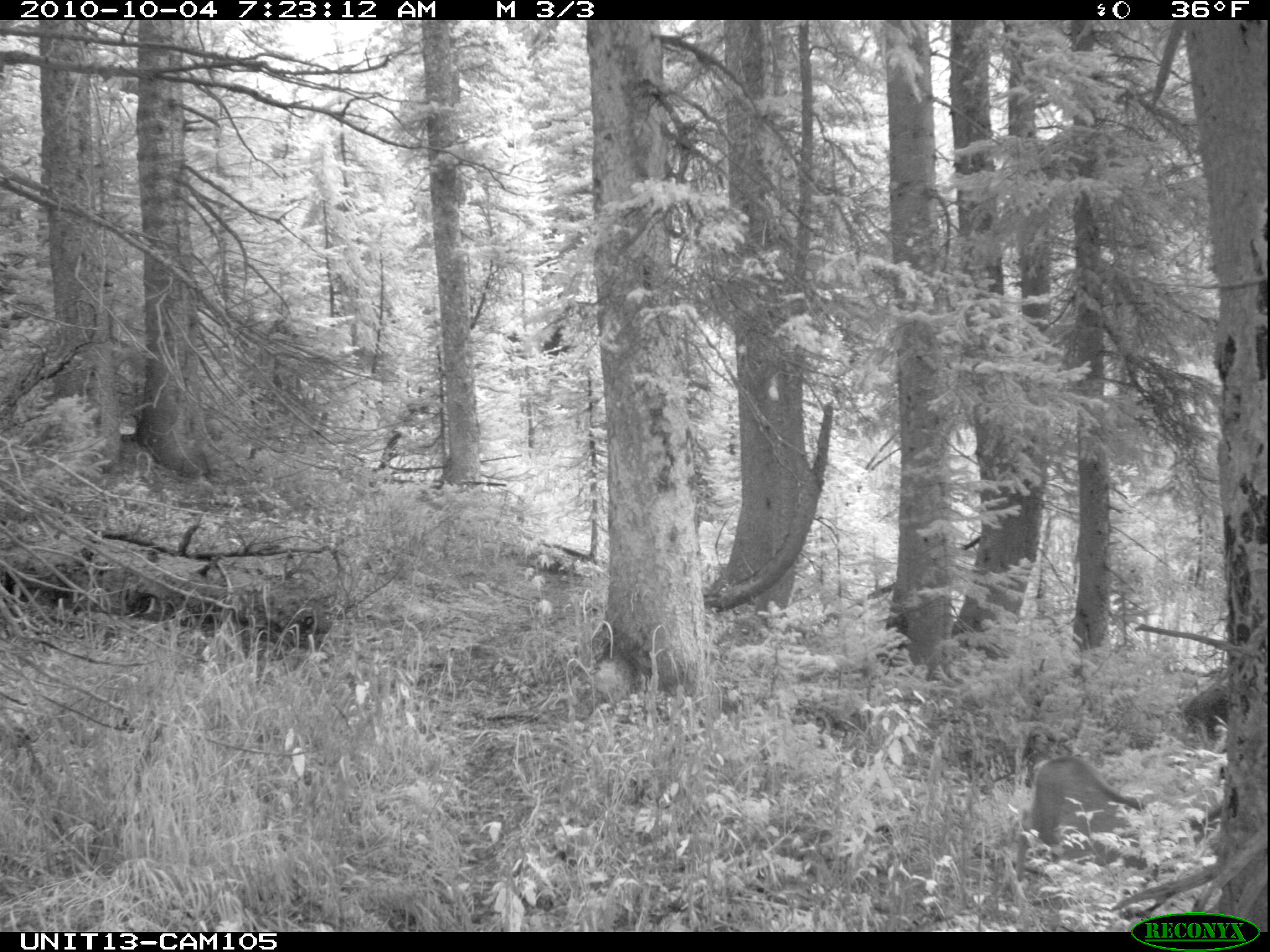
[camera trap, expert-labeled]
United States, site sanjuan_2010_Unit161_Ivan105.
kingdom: Animalia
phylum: Chordata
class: Mammalia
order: Artiodactyla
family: Cervidae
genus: Odocoileus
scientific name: Odocoileus hemionus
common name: mule deer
Odocoileus hemionus (mule deer).